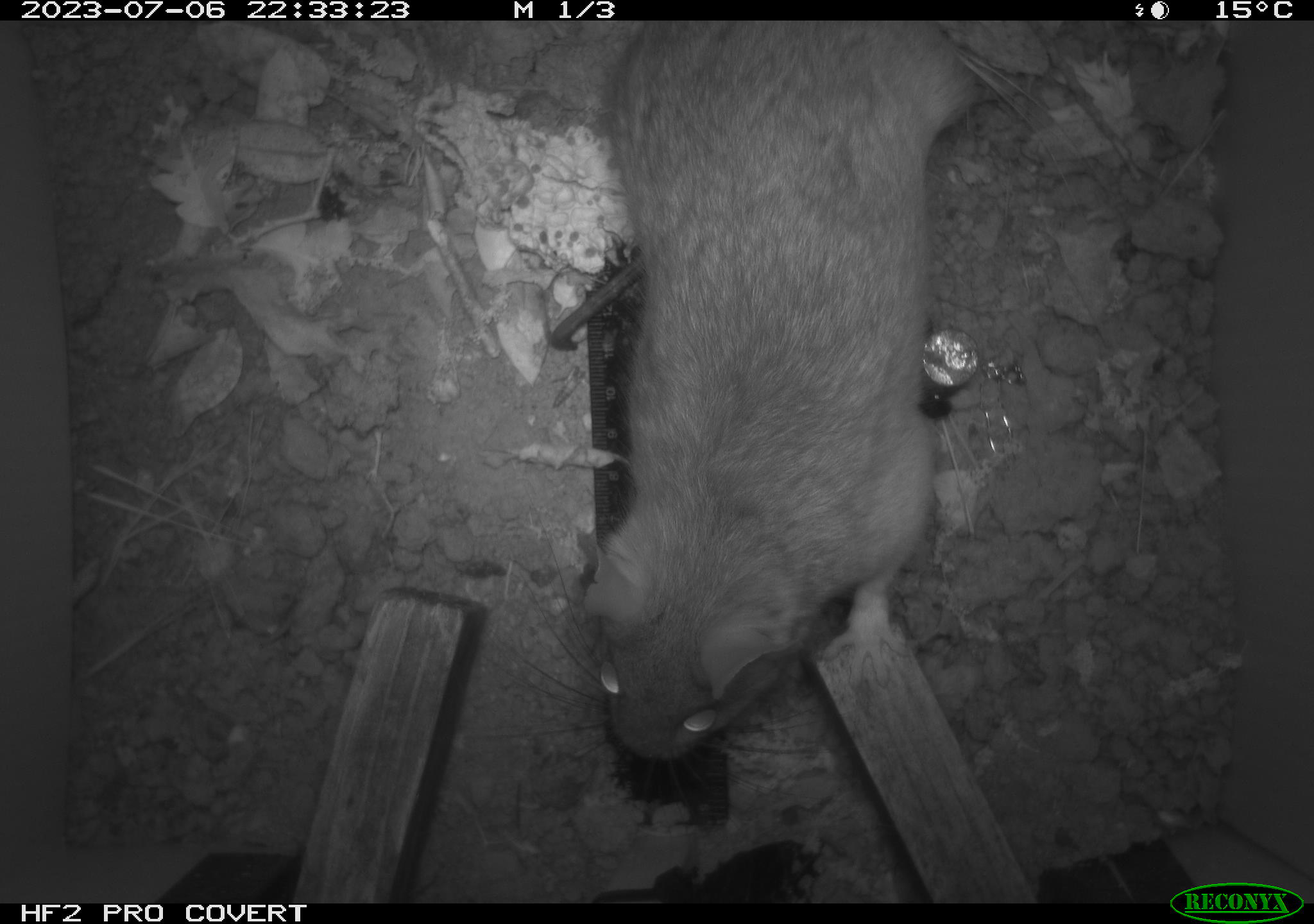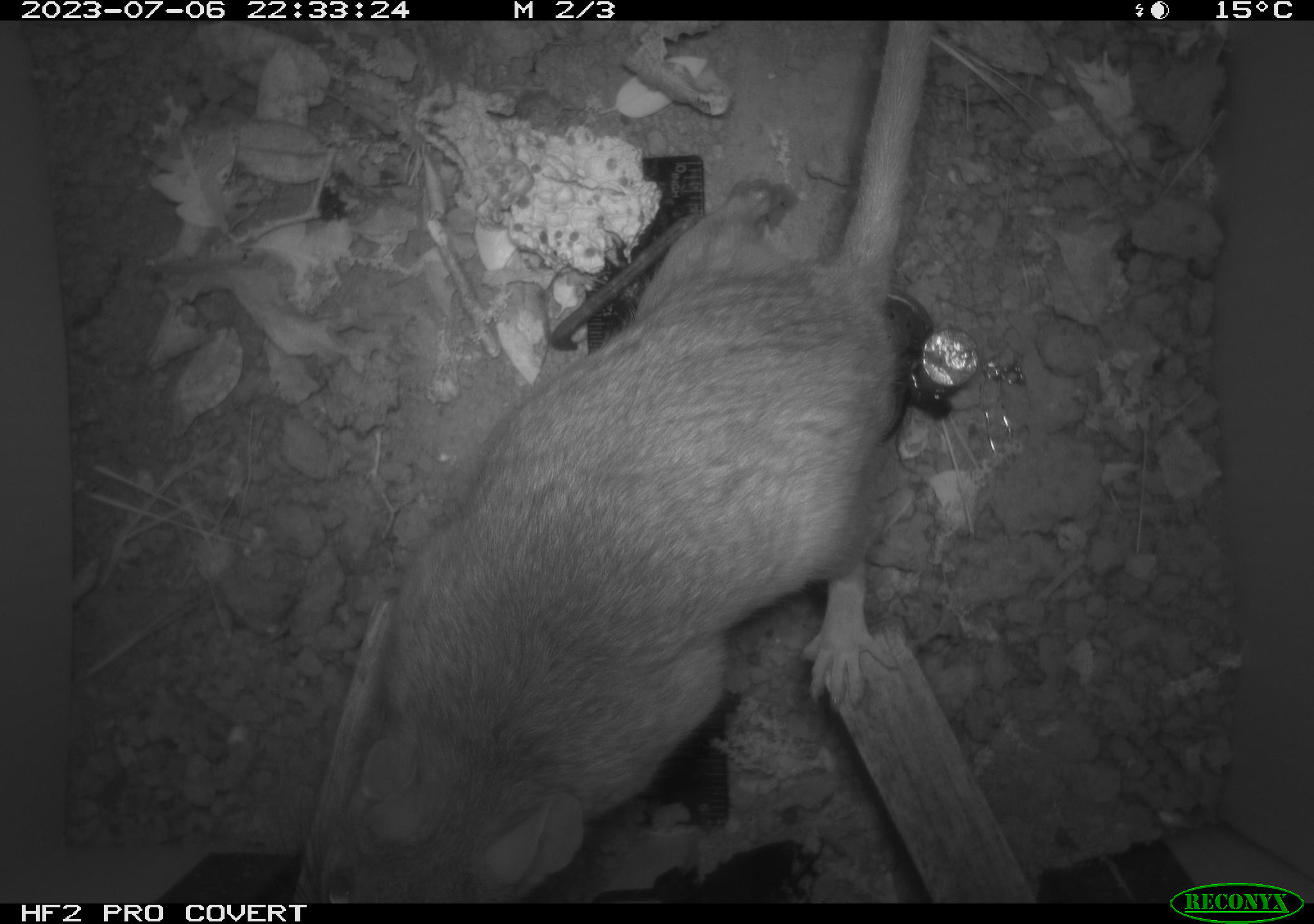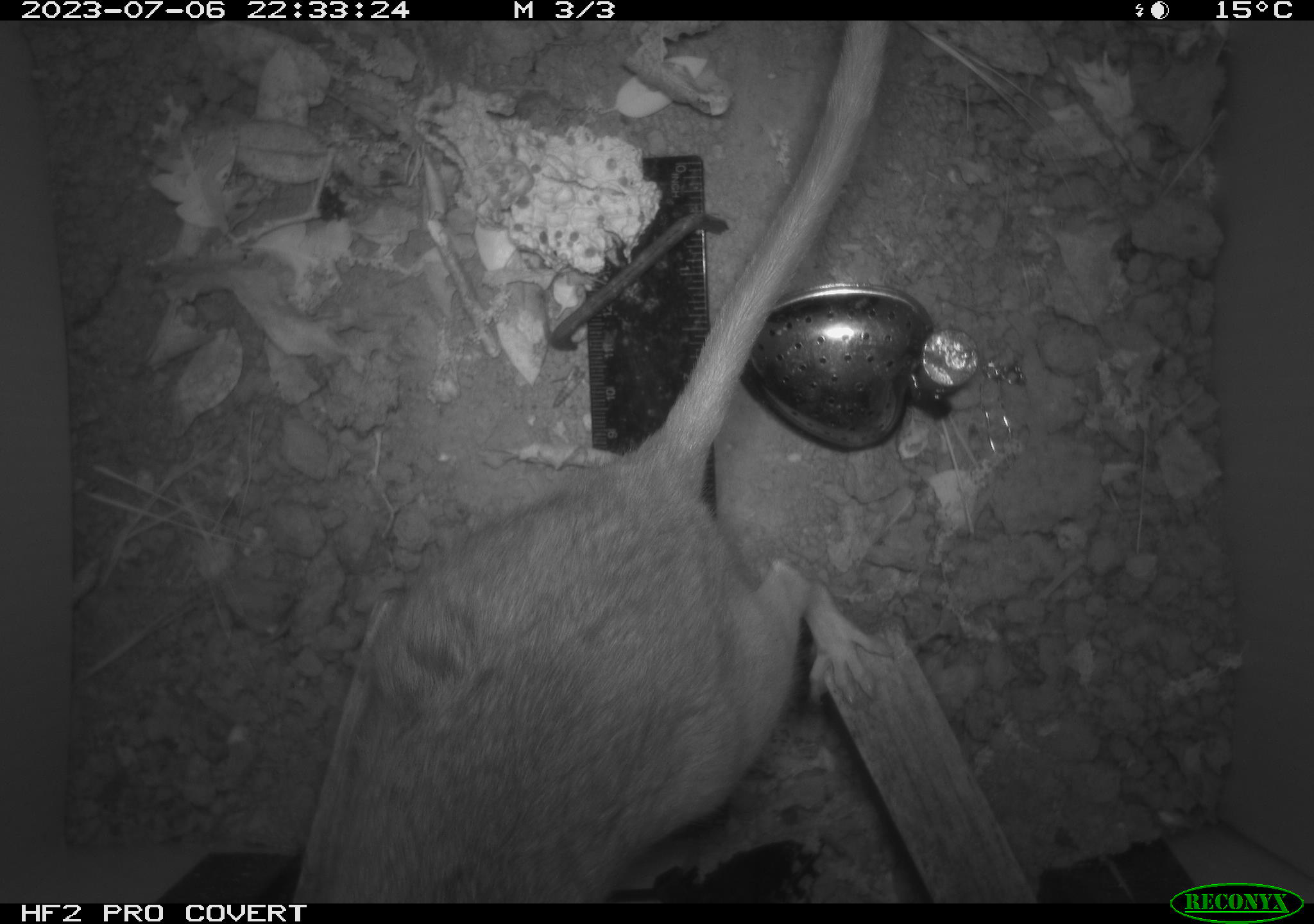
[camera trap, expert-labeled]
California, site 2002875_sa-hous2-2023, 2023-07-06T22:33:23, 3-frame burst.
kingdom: Animalia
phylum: Chordata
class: Mammalia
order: Rodentia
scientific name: Rodentia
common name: mouse species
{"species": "mouse species (Rodentia)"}